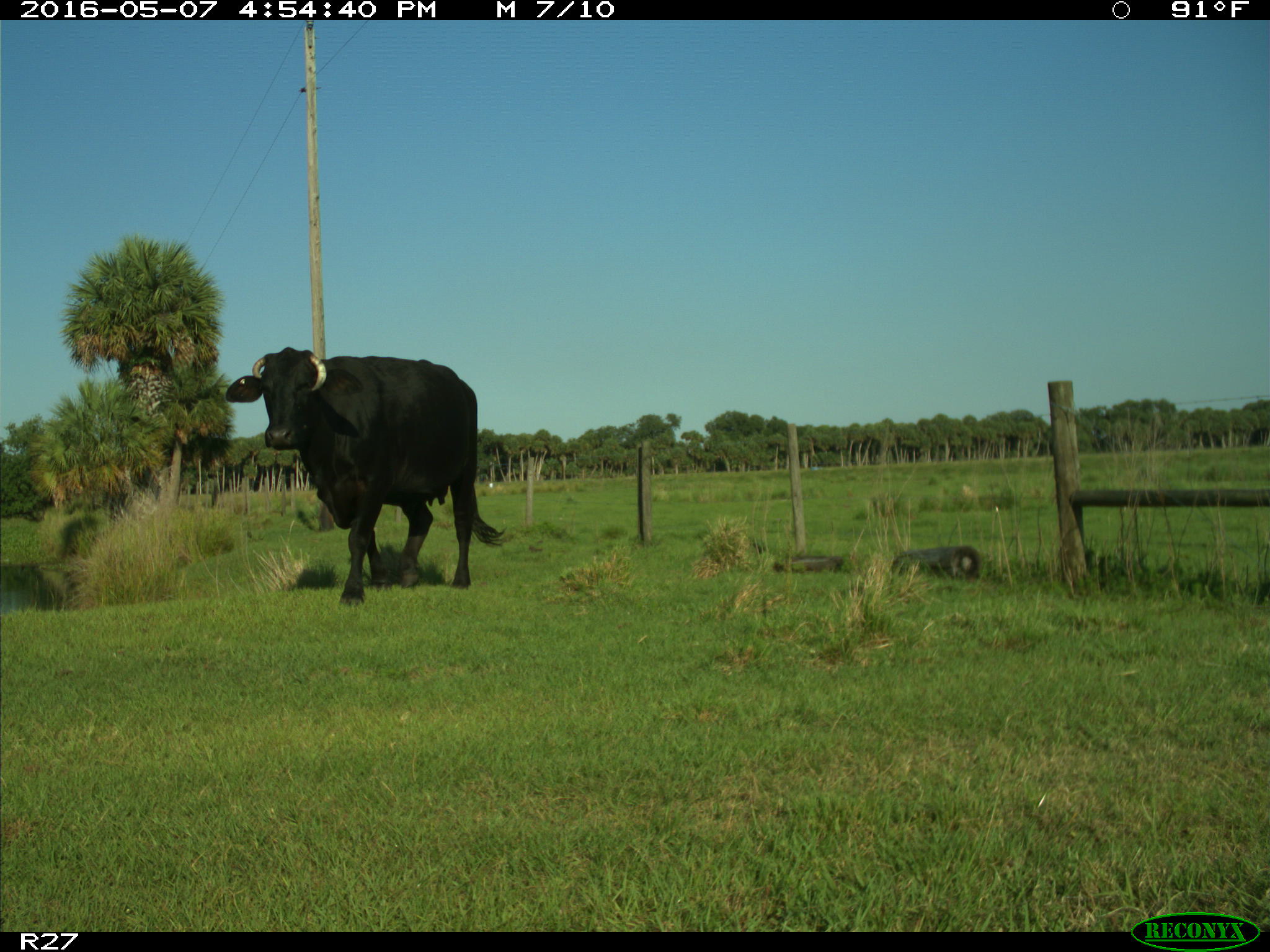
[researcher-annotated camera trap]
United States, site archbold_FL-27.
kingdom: Animalia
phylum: Chordata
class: Mammalia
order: Artiodactyla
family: Bovidae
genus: Bos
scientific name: Bos taurus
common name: domestic cow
Bos taurus (domestic cow).